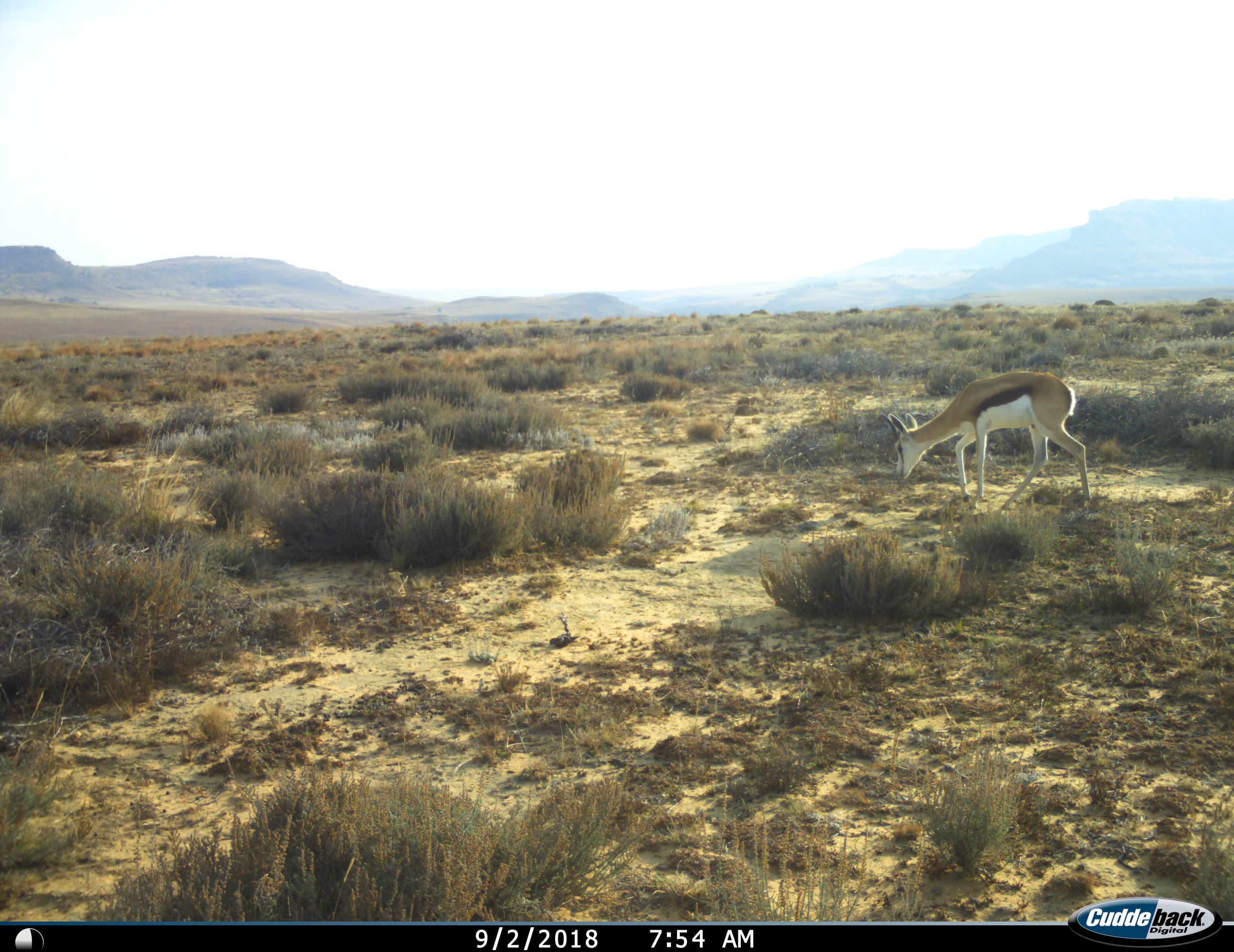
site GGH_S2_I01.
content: unidentified animal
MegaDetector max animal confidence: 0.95